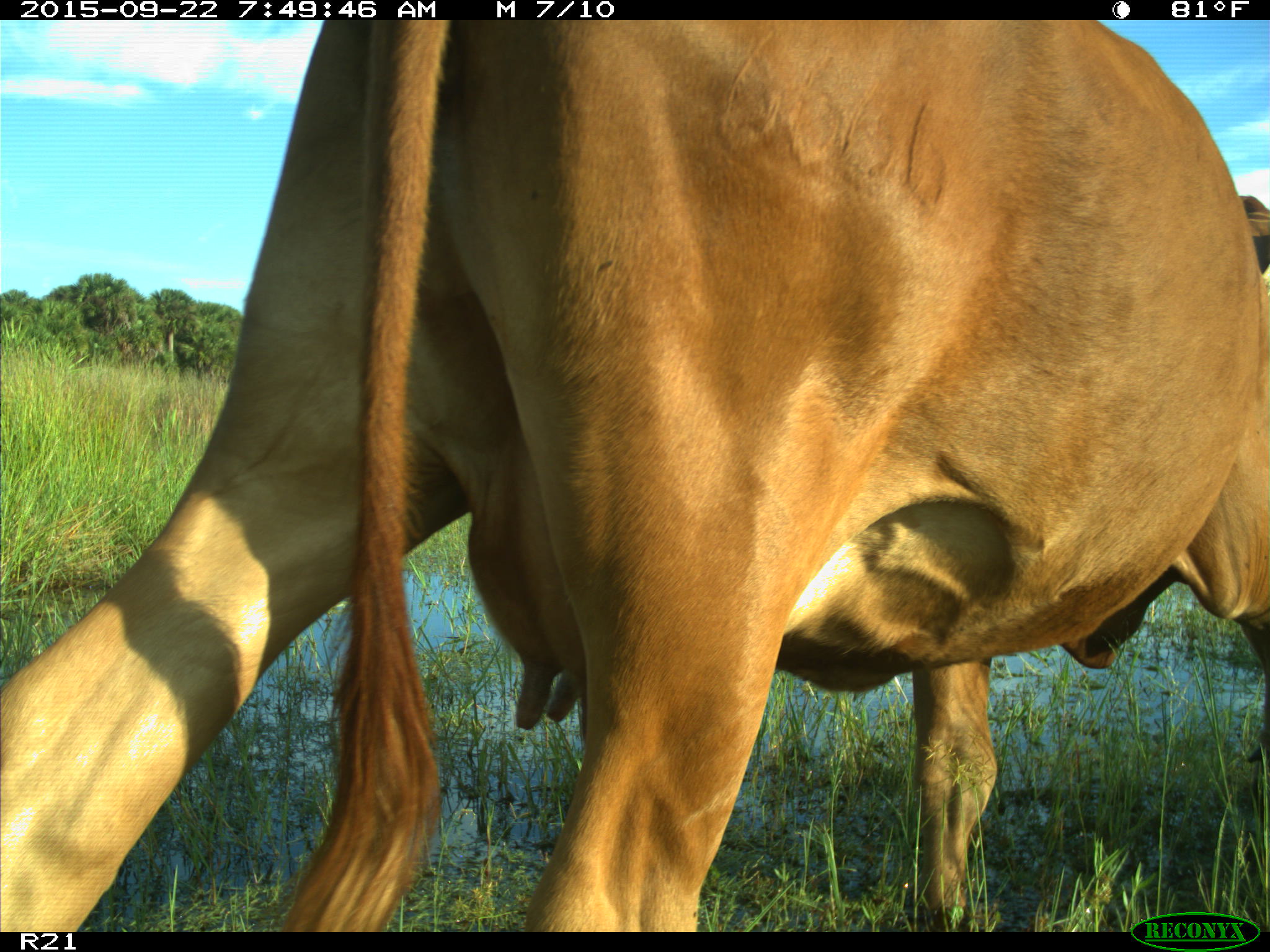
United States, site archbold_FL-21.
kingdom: Animalia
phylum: Chordata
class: Mammalia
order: Artiodactyla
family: Bovidae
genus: Bos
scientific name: Bos taurus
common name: domestic cow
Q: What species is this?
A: Bos taurus (domestic cow).